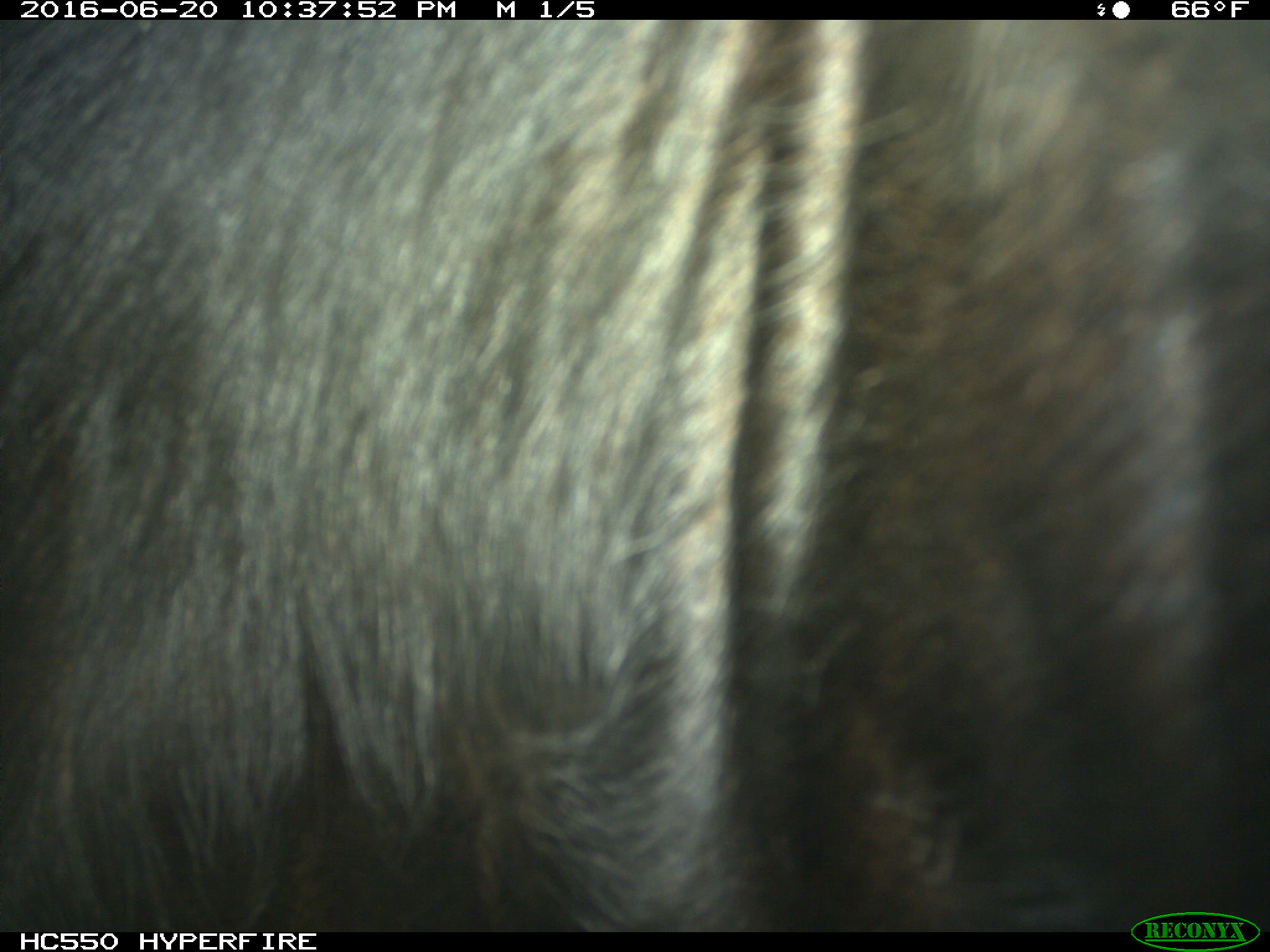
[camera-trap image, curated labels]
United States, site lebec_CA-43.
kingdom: Animalia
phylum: Chordata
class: Mammalia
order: Artiodactyla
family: Bovidae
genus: Bos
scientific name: Bos taurus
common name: domestic cow